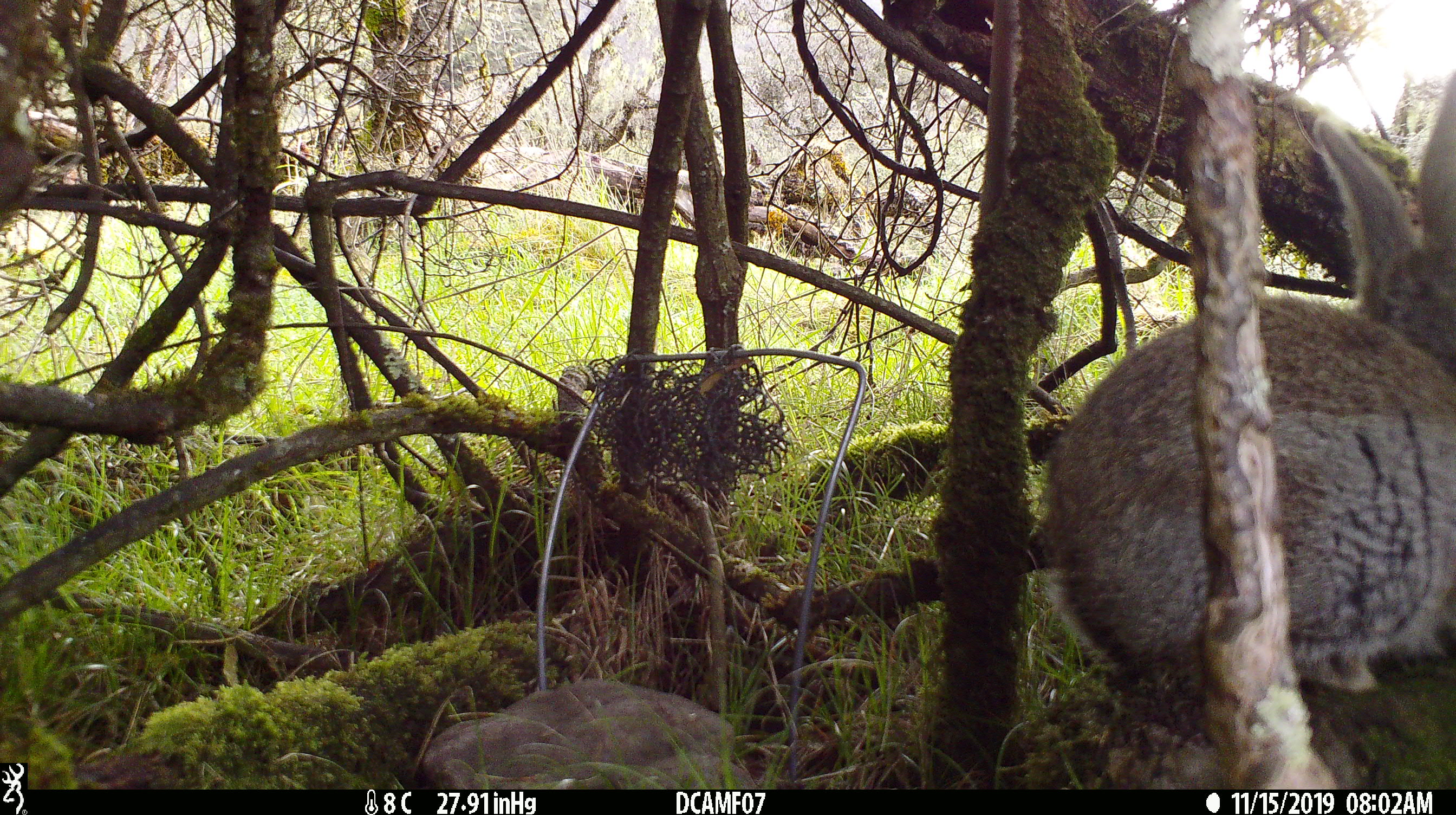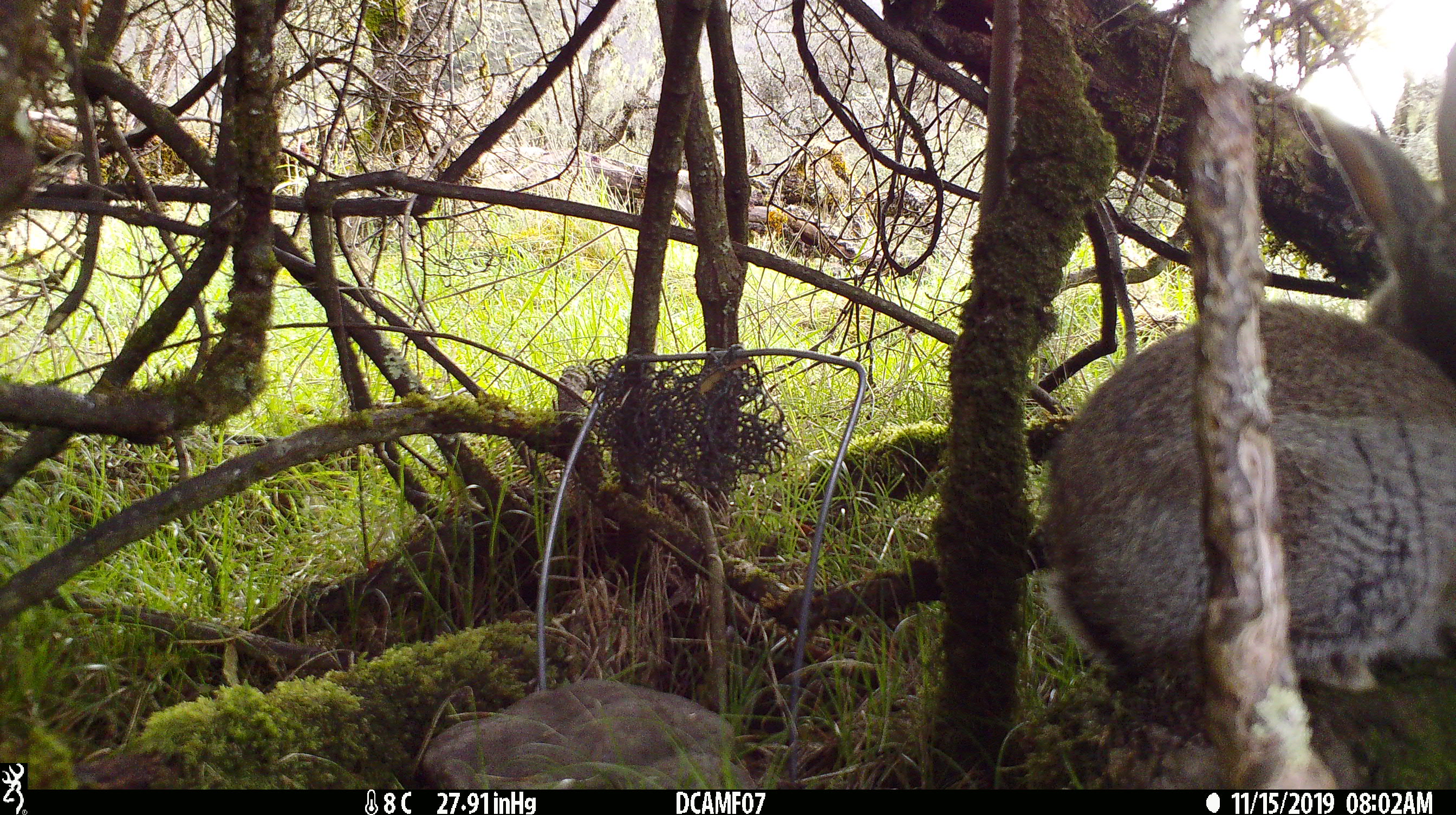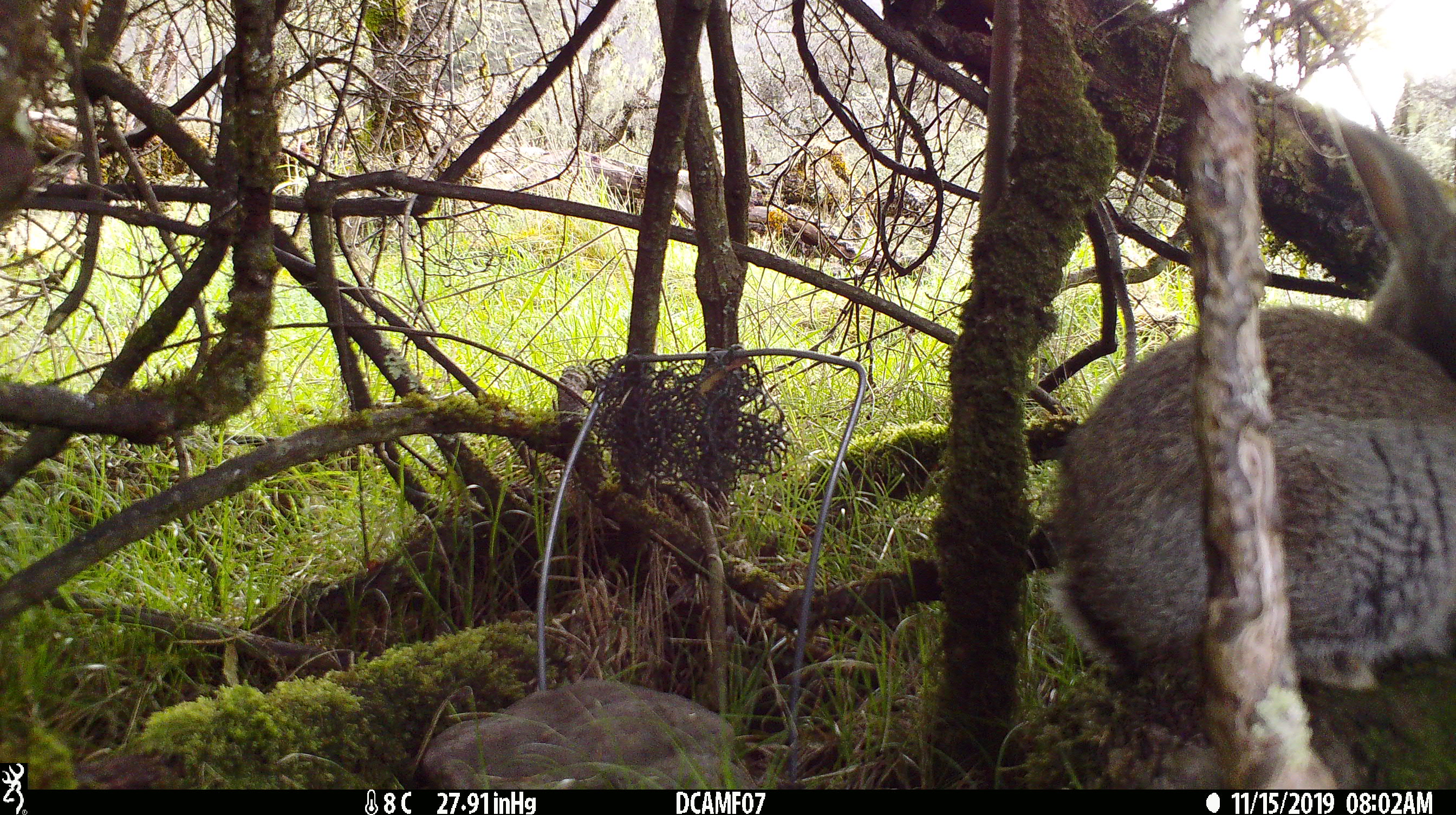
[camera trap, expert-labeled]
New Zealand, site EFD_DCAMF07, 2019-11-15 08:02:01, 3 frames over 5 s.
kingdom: Animalia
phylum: Chordata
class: Mammalia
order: Lagomorpha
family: Leporidae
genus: Oryctolagus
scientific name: Oryctolagus cuniculus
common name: european rabbit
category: rabbit